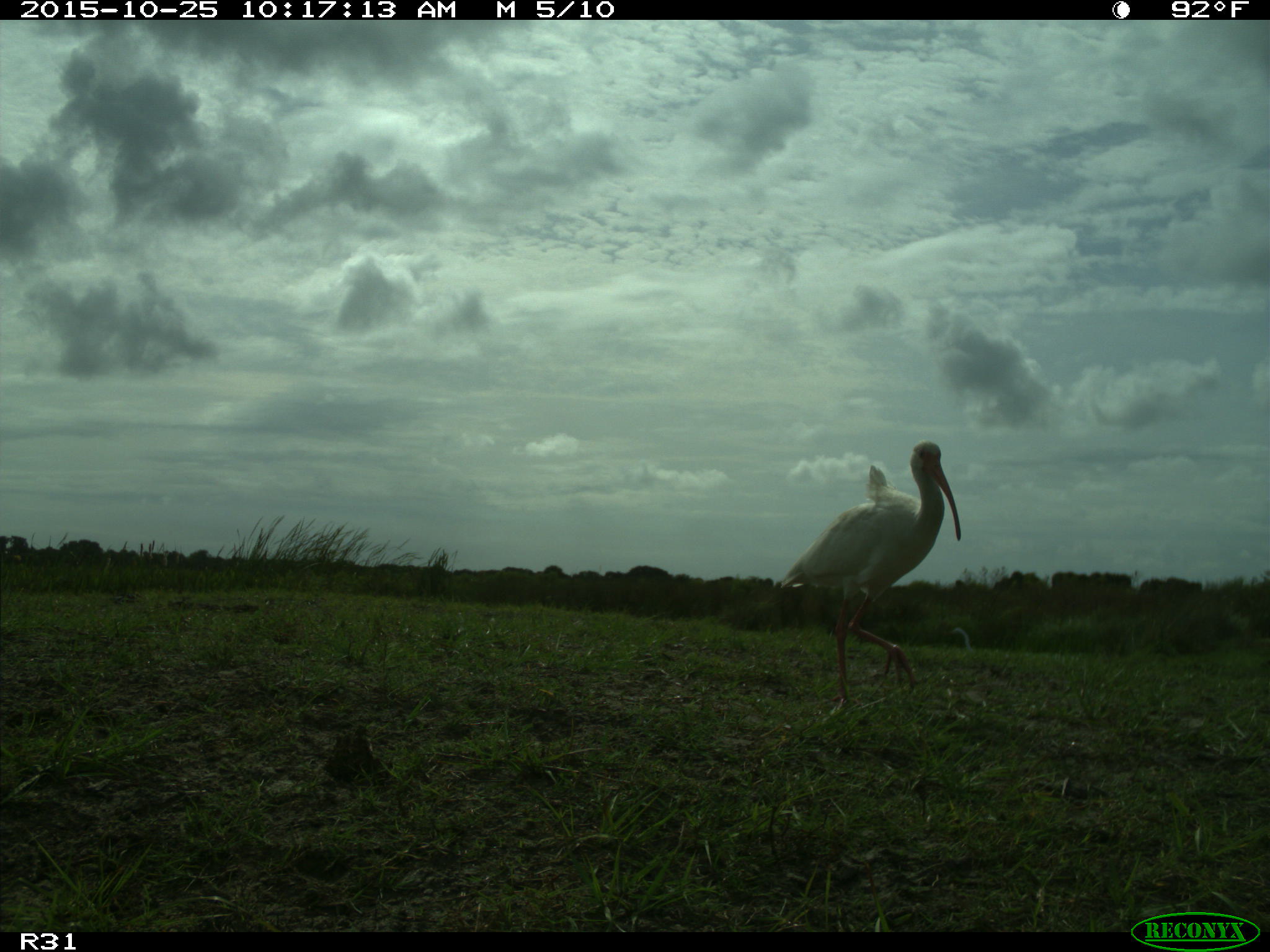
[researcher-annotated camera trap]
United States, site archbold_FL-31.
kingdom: Animalia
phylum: Chordata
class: Aves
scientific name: Aves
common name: birds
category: unidentified bird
Unidentified bird (birds) (Aves).